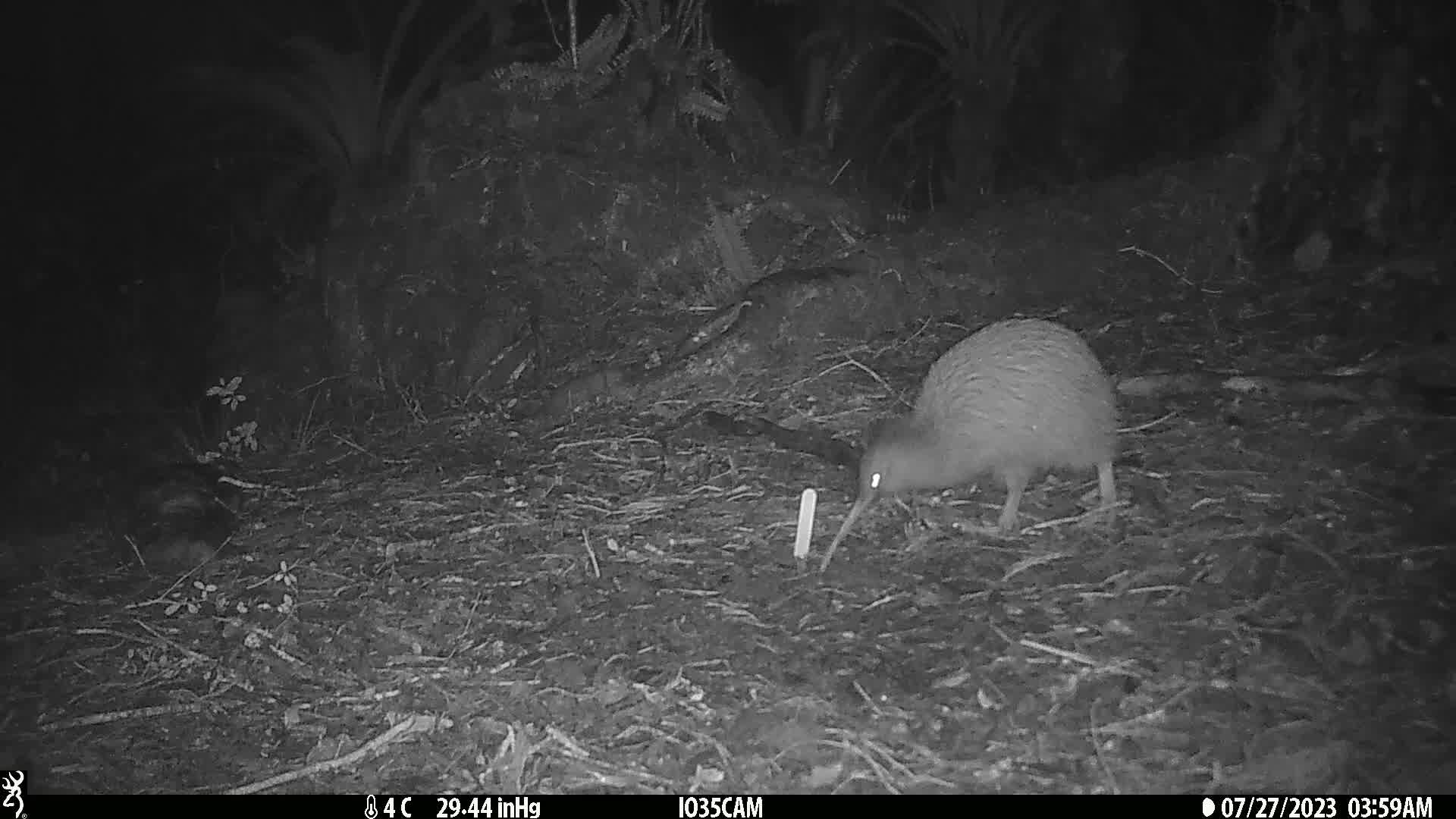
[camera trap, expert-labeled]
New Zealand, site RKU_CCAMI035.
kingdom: Animalia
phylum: Chordata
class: Aves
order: Apterygiformes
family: Apterygidae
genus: Apteryx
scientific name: Apteryx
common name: kiwi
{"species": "kiwi (Apteryx)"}